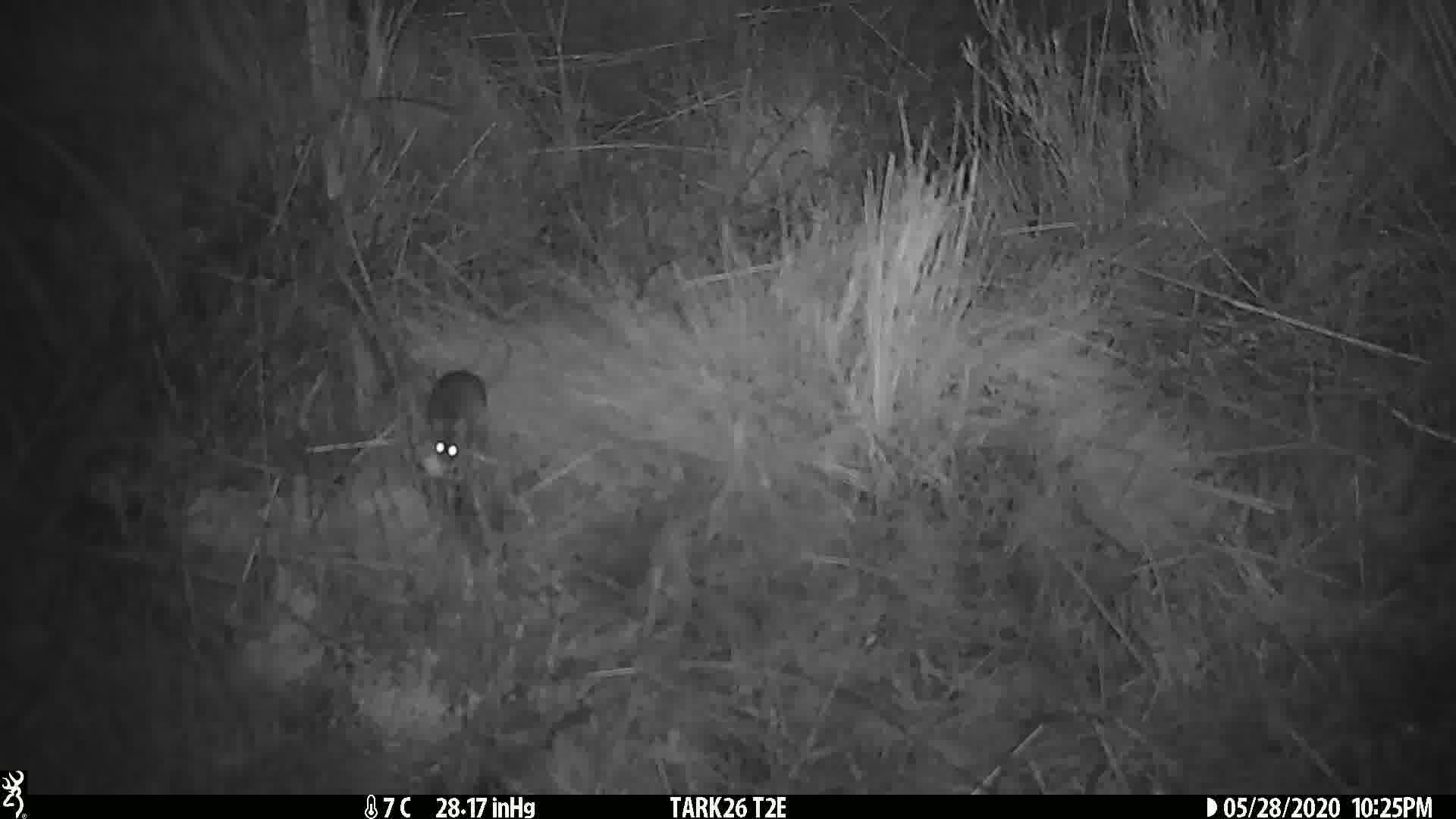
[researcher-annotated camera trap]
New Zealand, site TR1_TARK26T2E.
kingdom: Animalia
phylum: Chordata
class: Mammalia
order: Rodentia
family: Muridae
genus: Mus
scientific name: Mus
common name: mouse